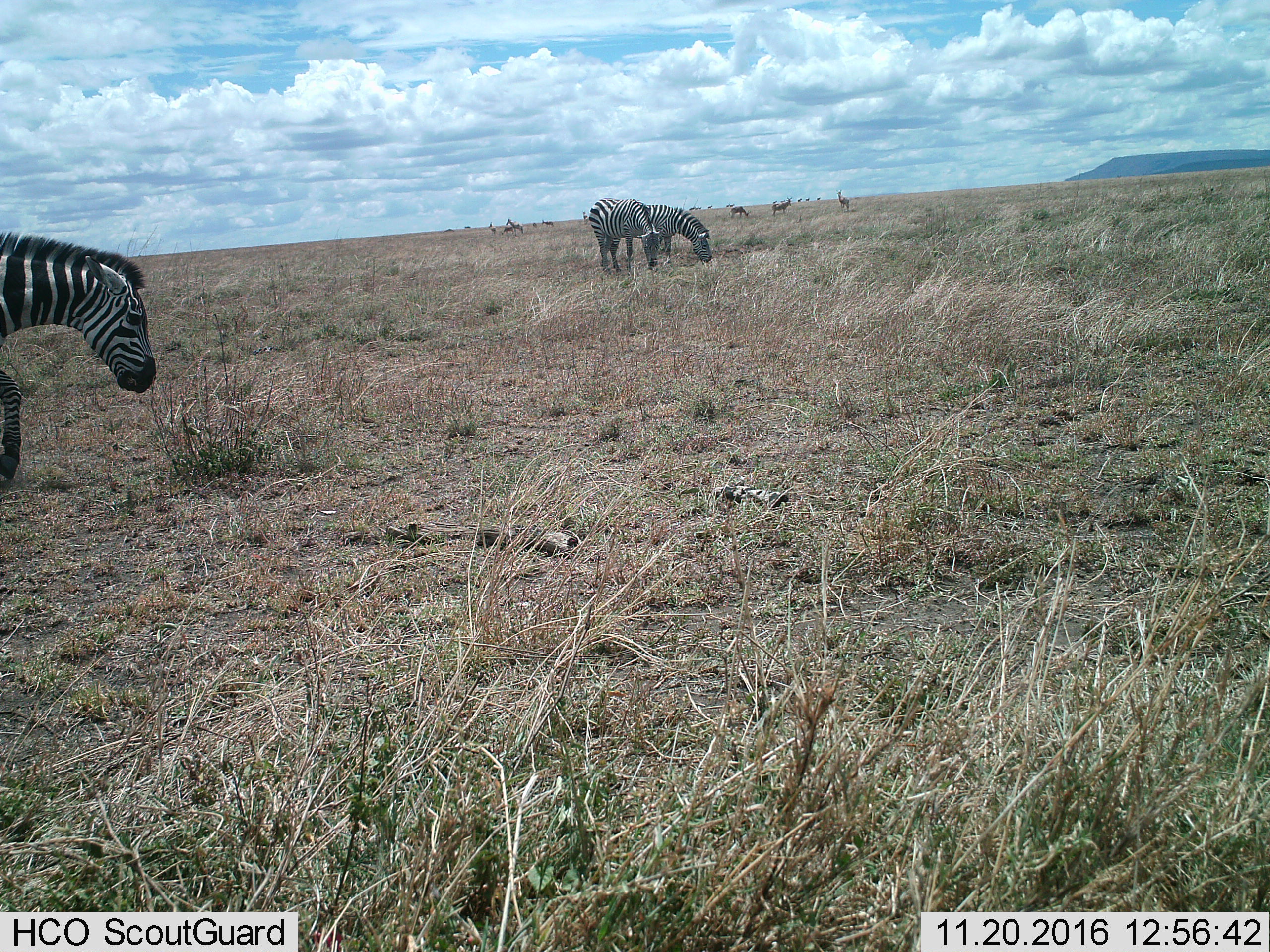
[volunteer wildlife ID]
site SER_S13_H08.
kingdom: Animalia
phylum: Chordata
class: Mammalia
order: Perissodactyla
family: Equidae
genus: Equus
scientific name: Equus quagga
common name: plains zebra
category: zebraplains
Zebraplains (plains zebra) (Equus quagga), count 3. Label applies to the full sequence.